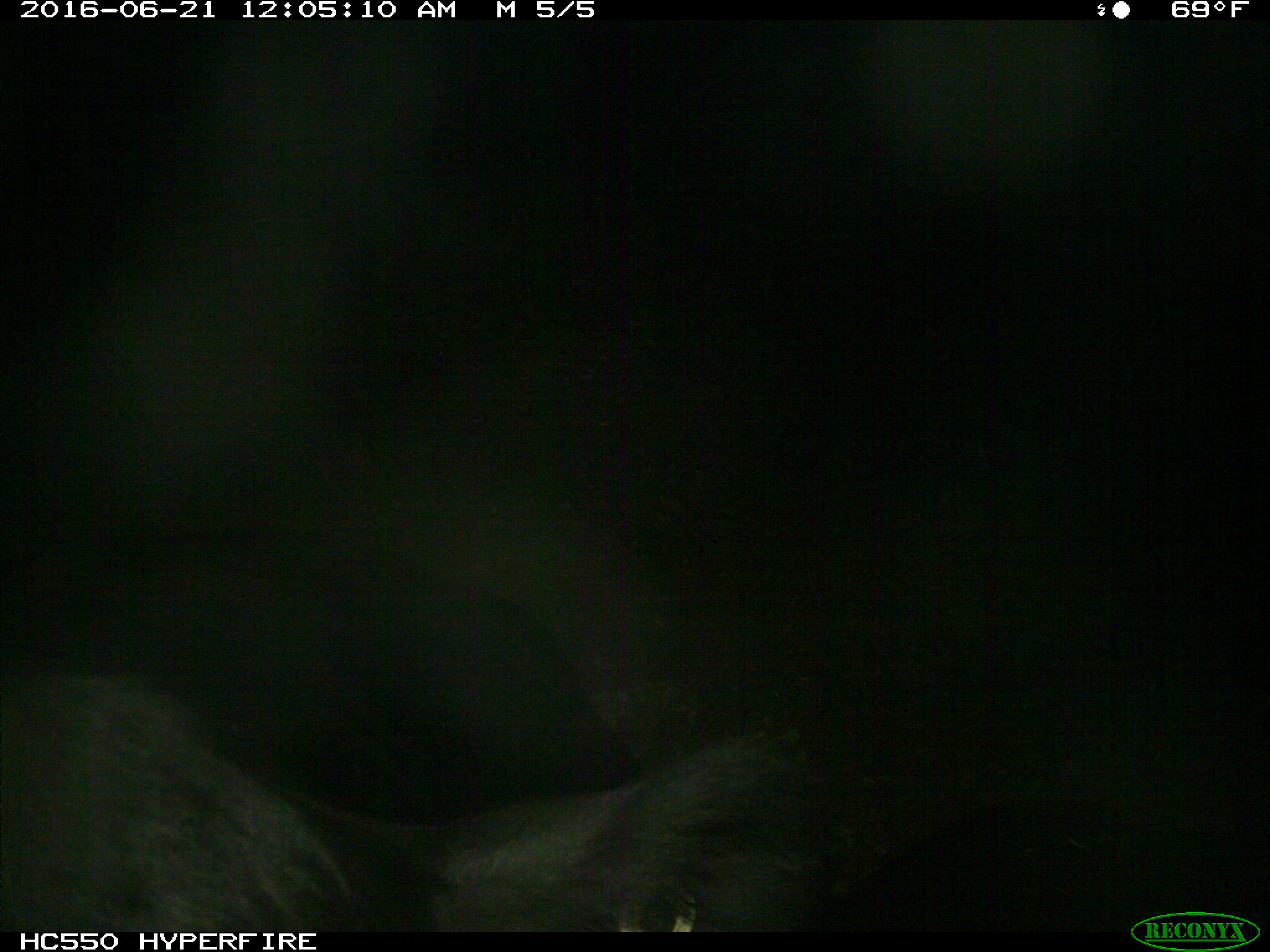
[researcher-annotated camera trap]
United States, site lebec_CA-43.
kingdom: Animalia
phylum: Chordata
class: Mammalia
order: Artiodactyla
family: Bovidae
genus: Bos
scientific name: Bos taurus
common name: domestic cow